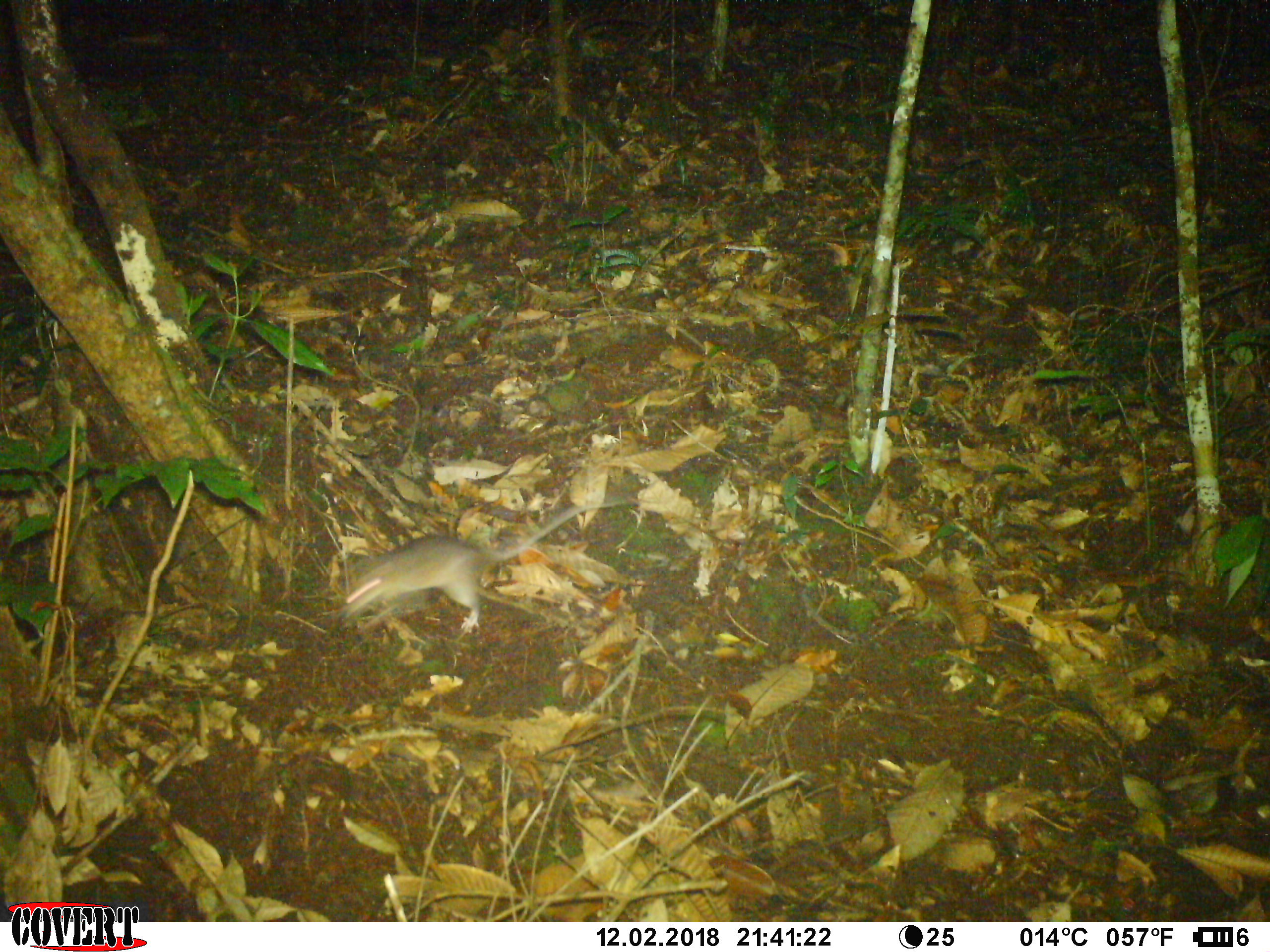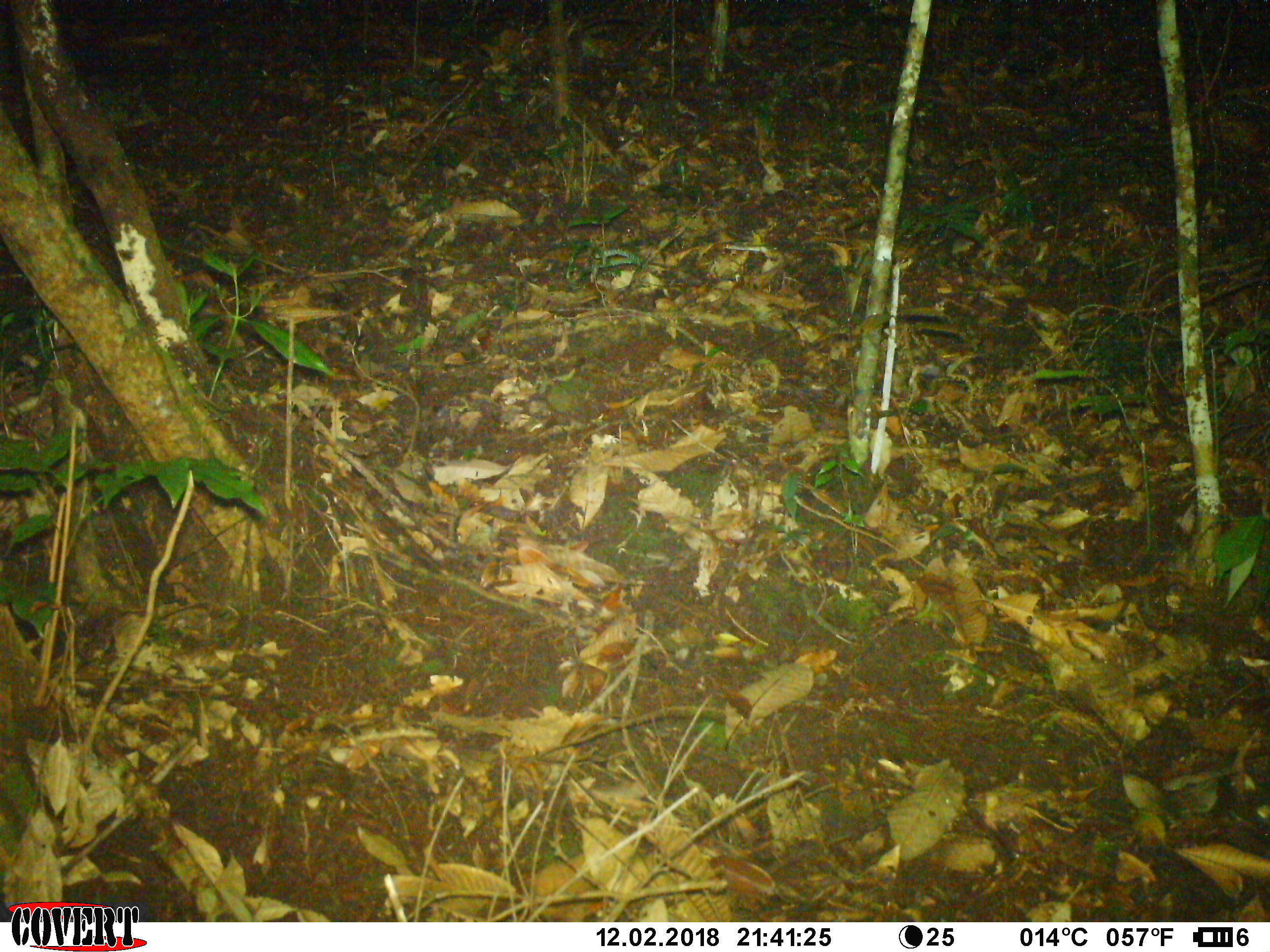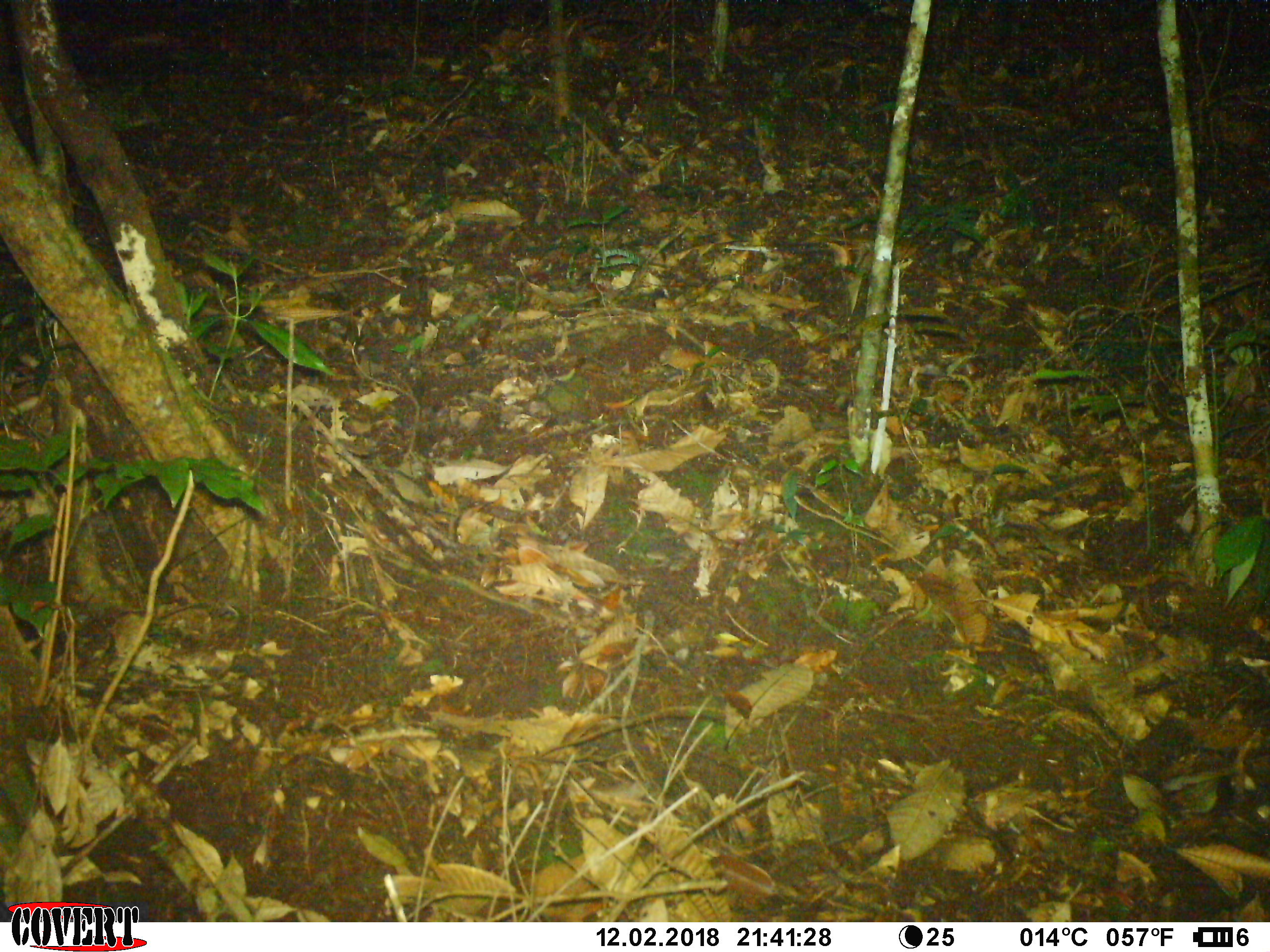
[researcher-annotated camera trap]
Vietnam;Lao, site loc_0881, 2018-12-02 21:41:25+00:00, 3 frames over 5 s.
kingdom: Animalia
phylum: Chordata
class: Mammalia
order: Rodentia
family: Muridae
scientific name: Muridae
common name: old-world mice and rats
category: unidentified murid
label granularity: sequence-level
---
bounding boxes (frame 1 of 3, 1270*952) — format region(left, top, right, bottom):
unidentified murid: region(337, 488, 650, 633)